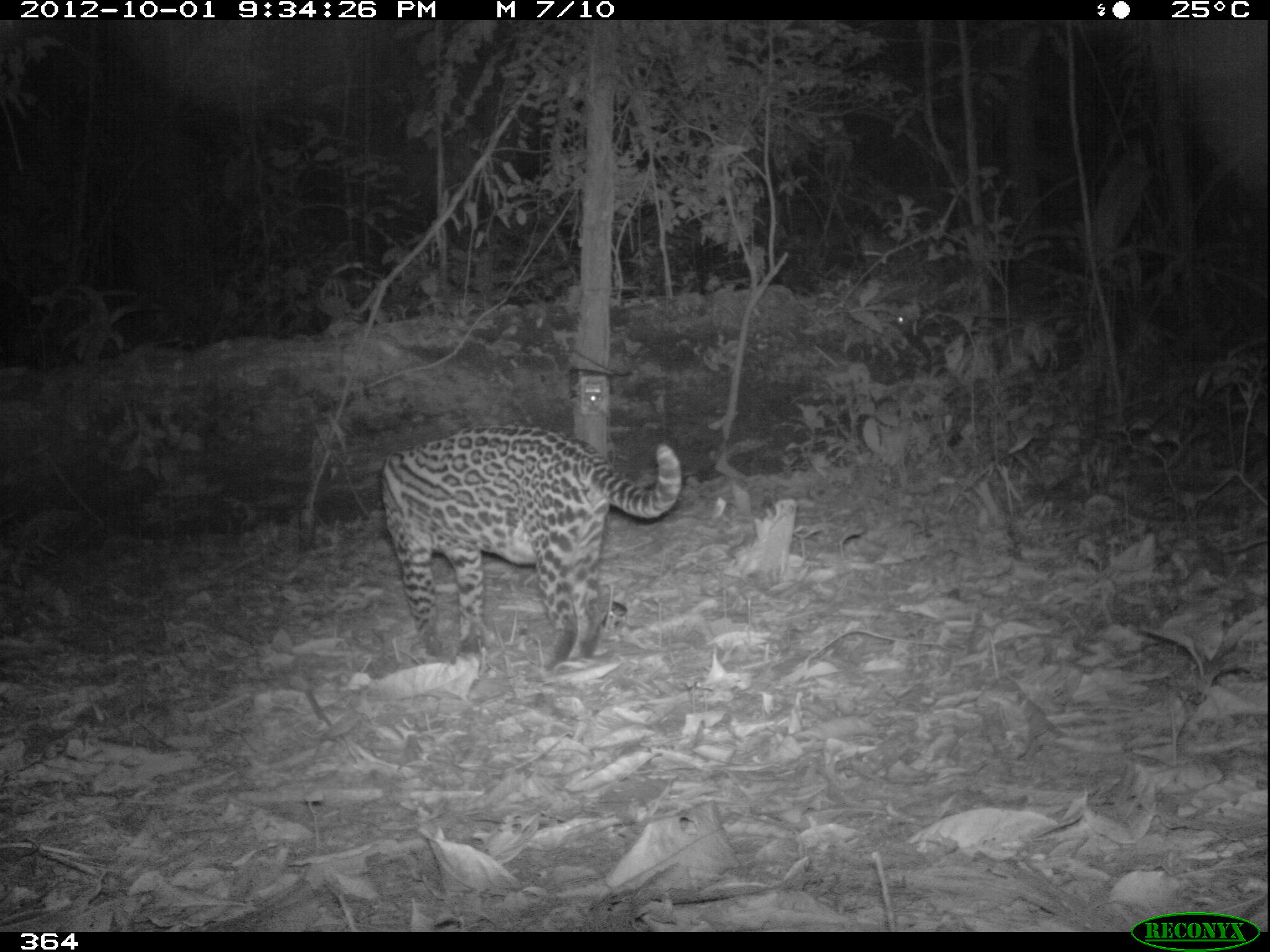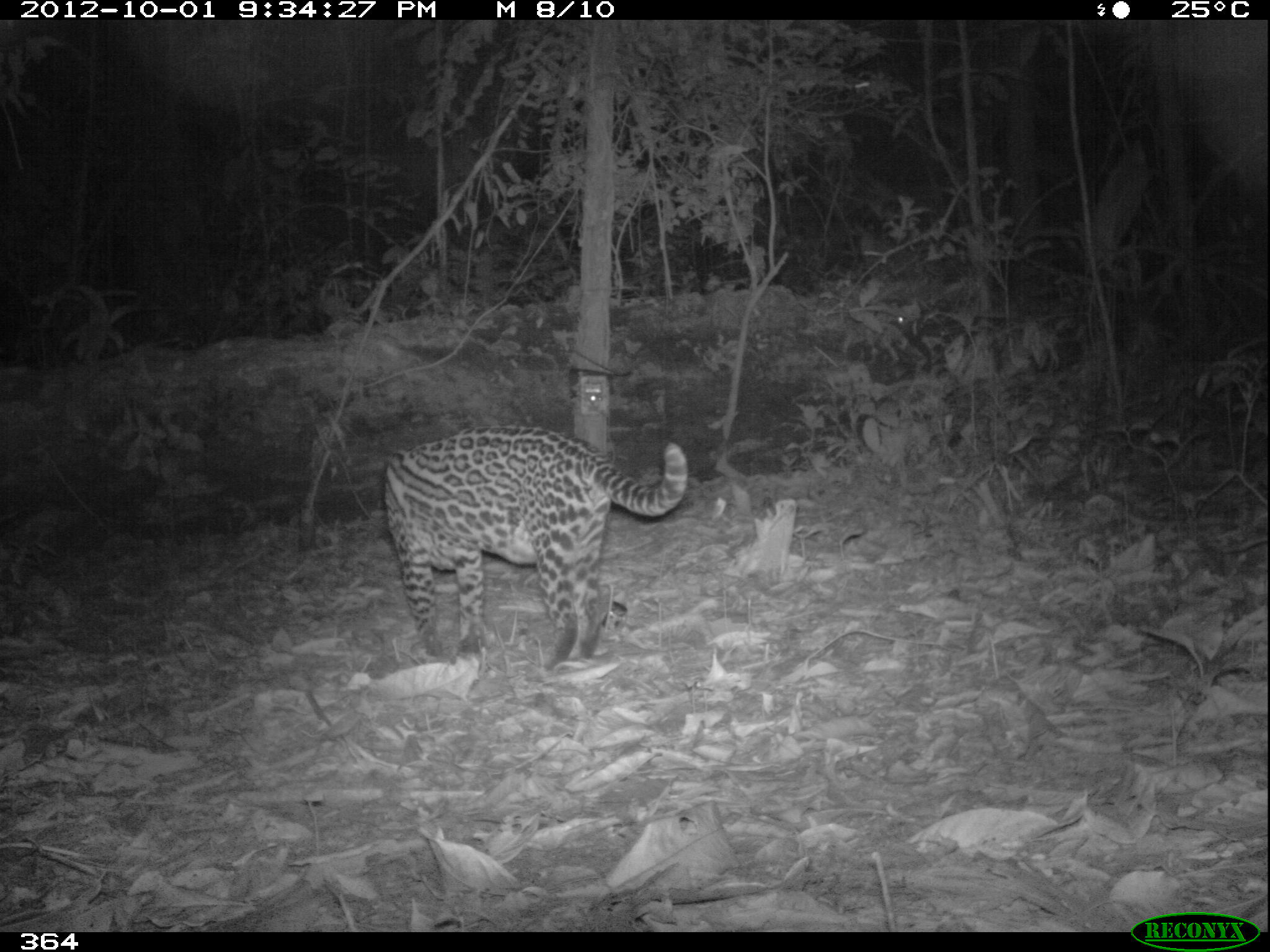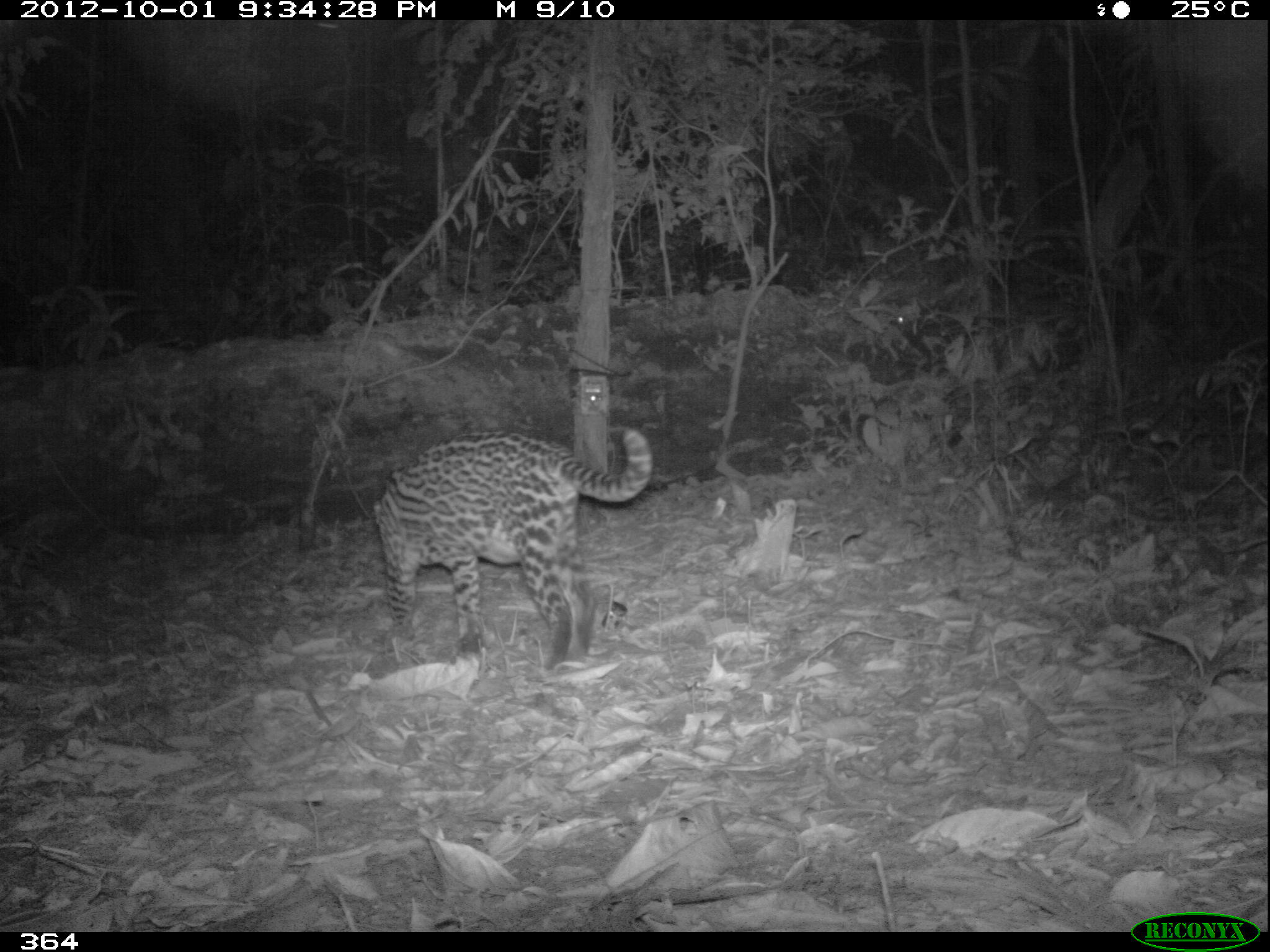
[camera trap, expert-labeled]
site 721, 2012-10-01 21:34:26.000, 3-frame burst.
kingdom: Animalia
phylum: Chordata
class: Mammalia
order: Carnivora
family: Felidae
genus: Leopardus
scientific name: Leopardus pardalis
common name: ocelot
Leopardus pardalis (ocelot).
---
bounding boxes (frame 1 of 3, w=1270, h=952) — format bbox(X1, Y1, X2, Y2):
leopardus pardalis: bbox(379, 421, 681, 668)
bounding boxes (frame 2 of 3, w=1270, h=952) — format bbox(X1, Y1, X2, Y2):
leopardus pardalis: bbox(380, 422, 687, 669)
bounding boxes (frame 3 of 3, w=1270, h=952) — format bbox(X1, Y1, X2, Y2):
leopardus pardalis: bbox(371, 428, 651, 669)